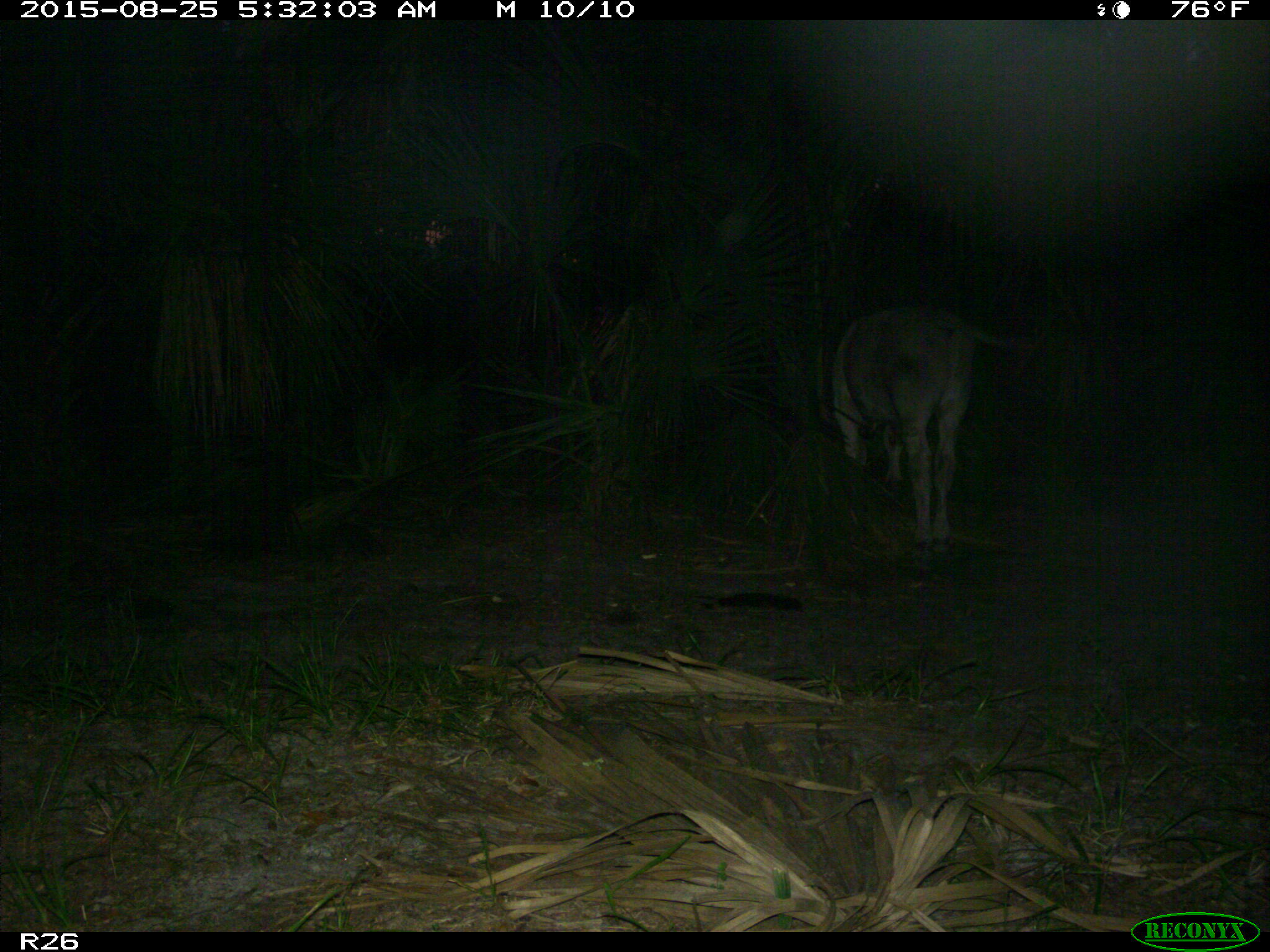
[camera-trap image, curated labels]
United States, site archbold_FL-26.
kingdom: Animalia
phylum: Chordata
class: Mammalia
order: Artiodactyla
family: Bovidae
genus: Bos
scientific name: Bos taurus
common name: domestic cow